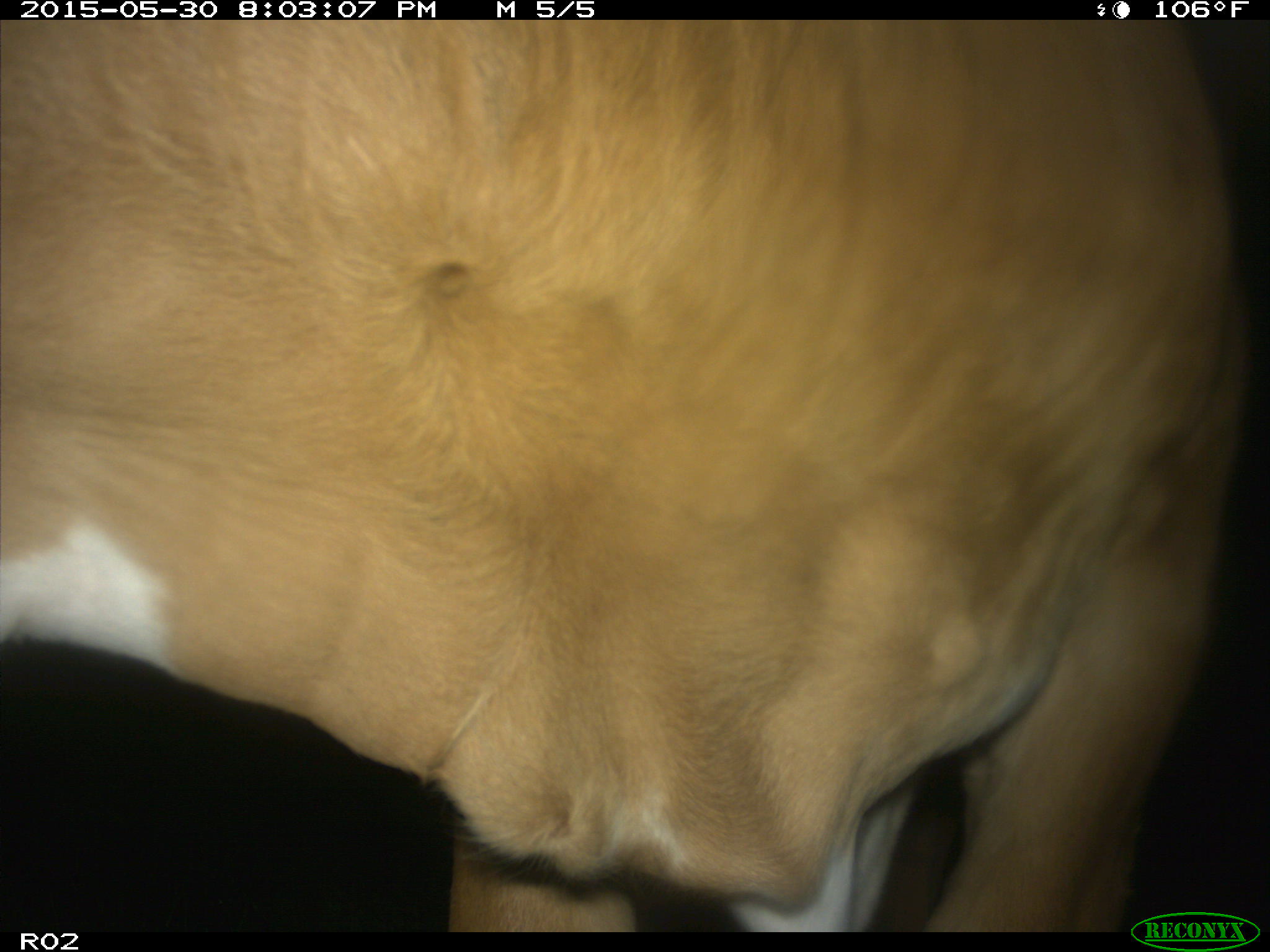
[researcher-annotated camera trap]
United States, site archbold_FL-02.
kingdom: Animalia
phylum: Chordata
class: Mammalia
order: Artiodactyla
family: Bovidae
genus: Bos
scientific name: Bos taurus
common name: domestic cow